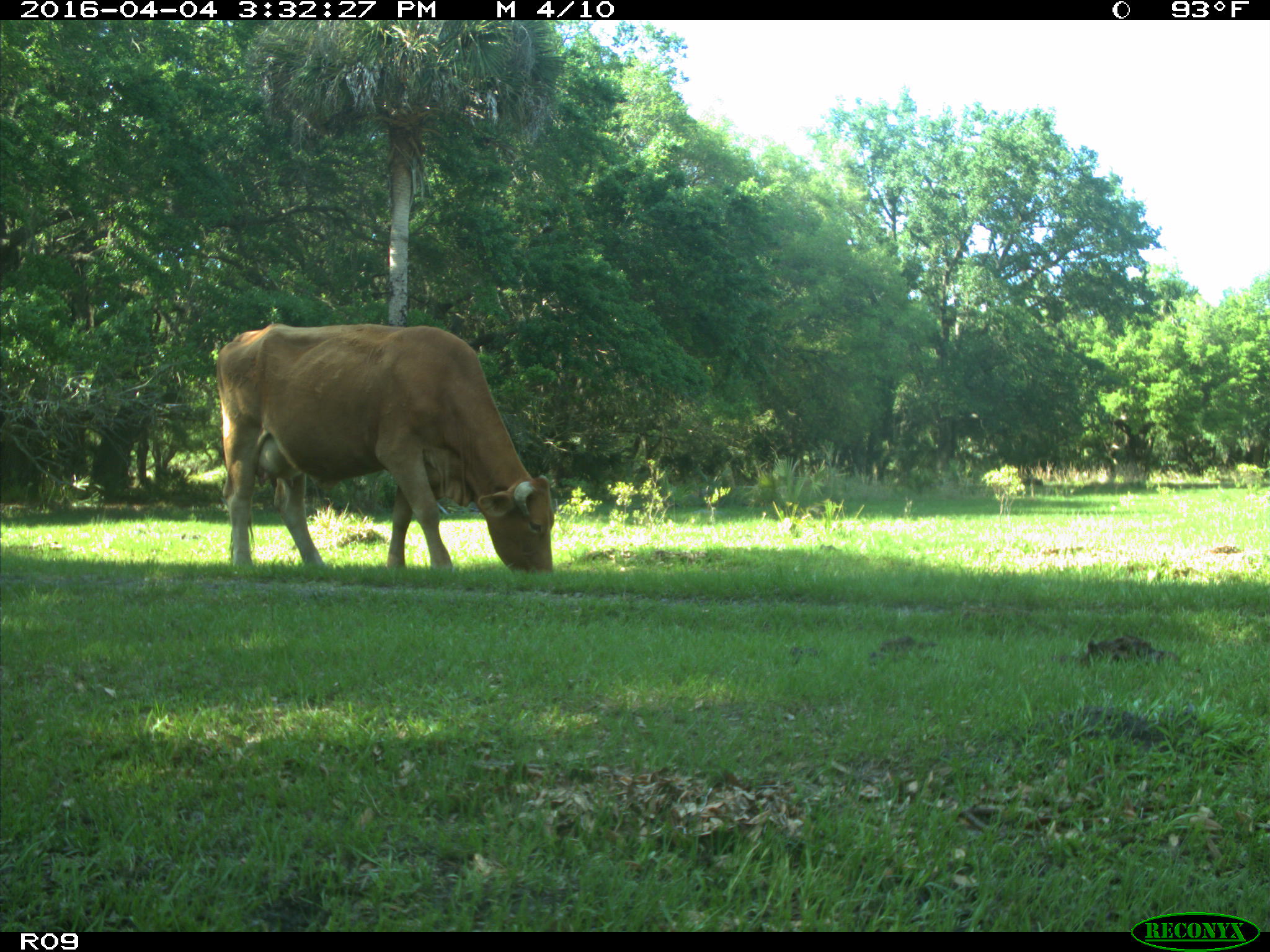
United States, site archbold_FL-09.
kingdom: Animalia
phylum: Chordata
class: Mammalia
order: Artiodactyla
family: Bovidae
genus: Bos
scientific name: Bos taurus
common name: domestic cow